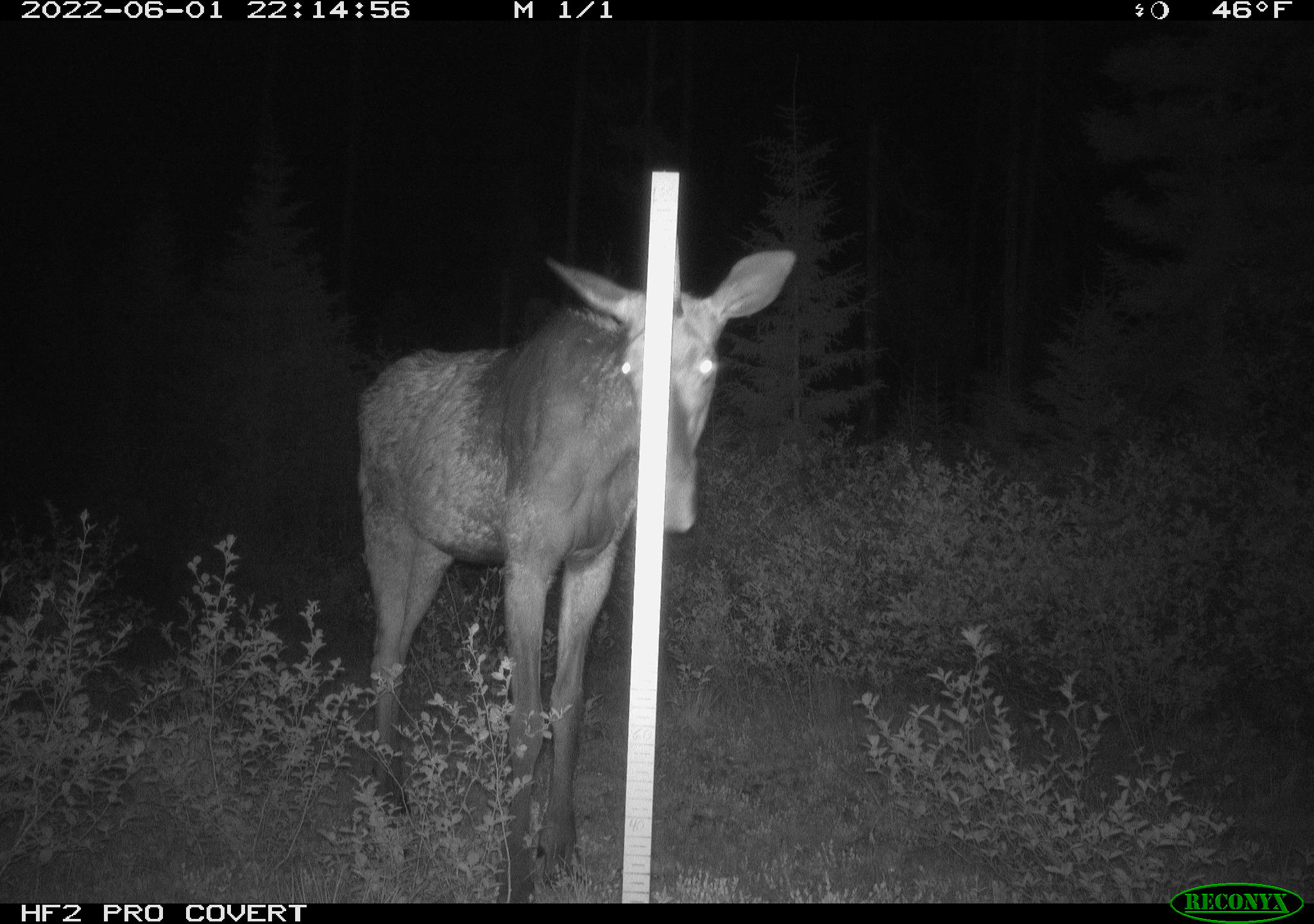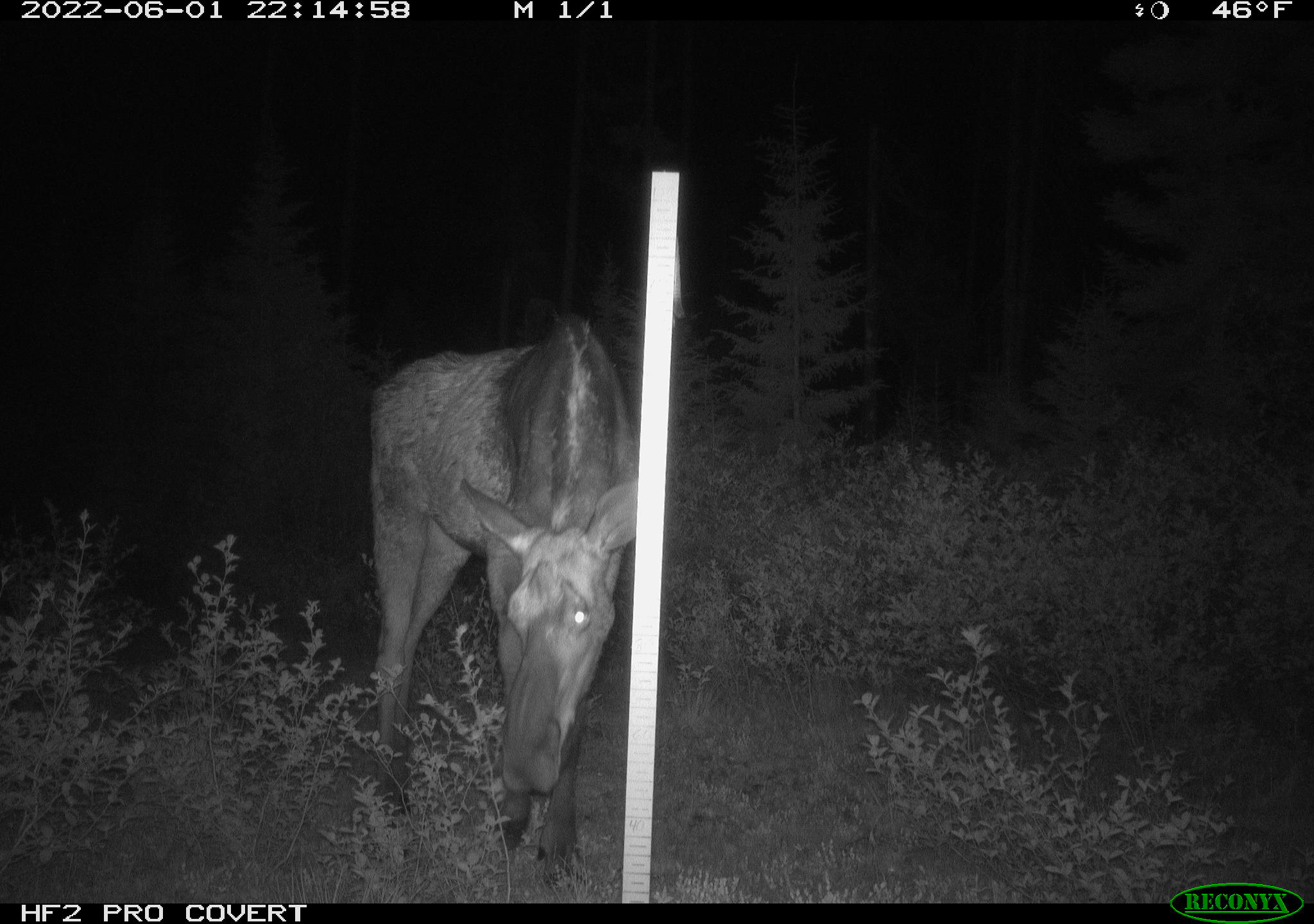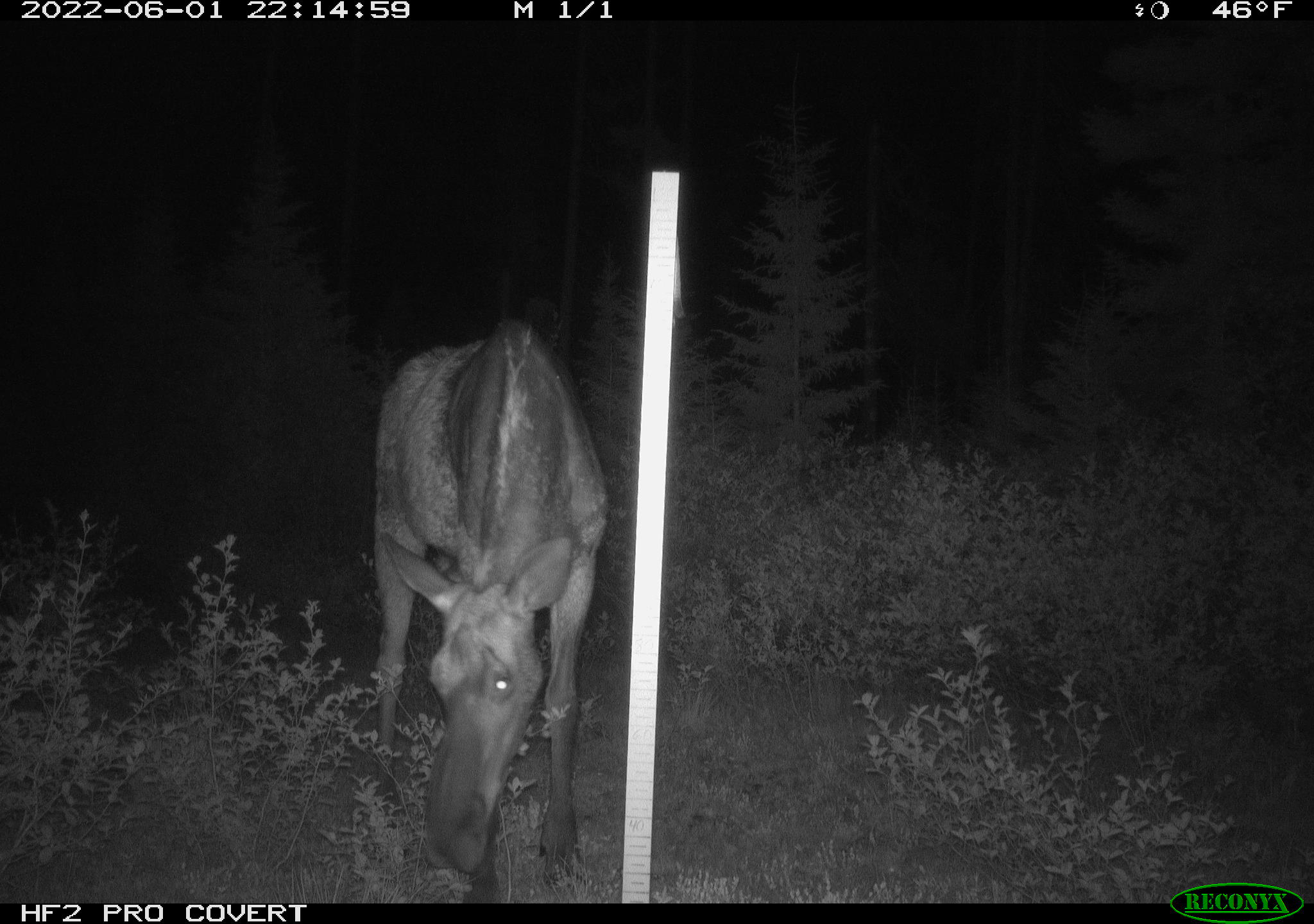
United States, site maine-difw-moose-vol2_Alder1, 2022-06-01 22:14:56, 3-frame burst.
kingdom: Animalia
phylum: Chordata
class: Mammalia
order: Artiodactyla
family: Cervidae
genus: Alces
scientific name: Alces alces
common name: moose